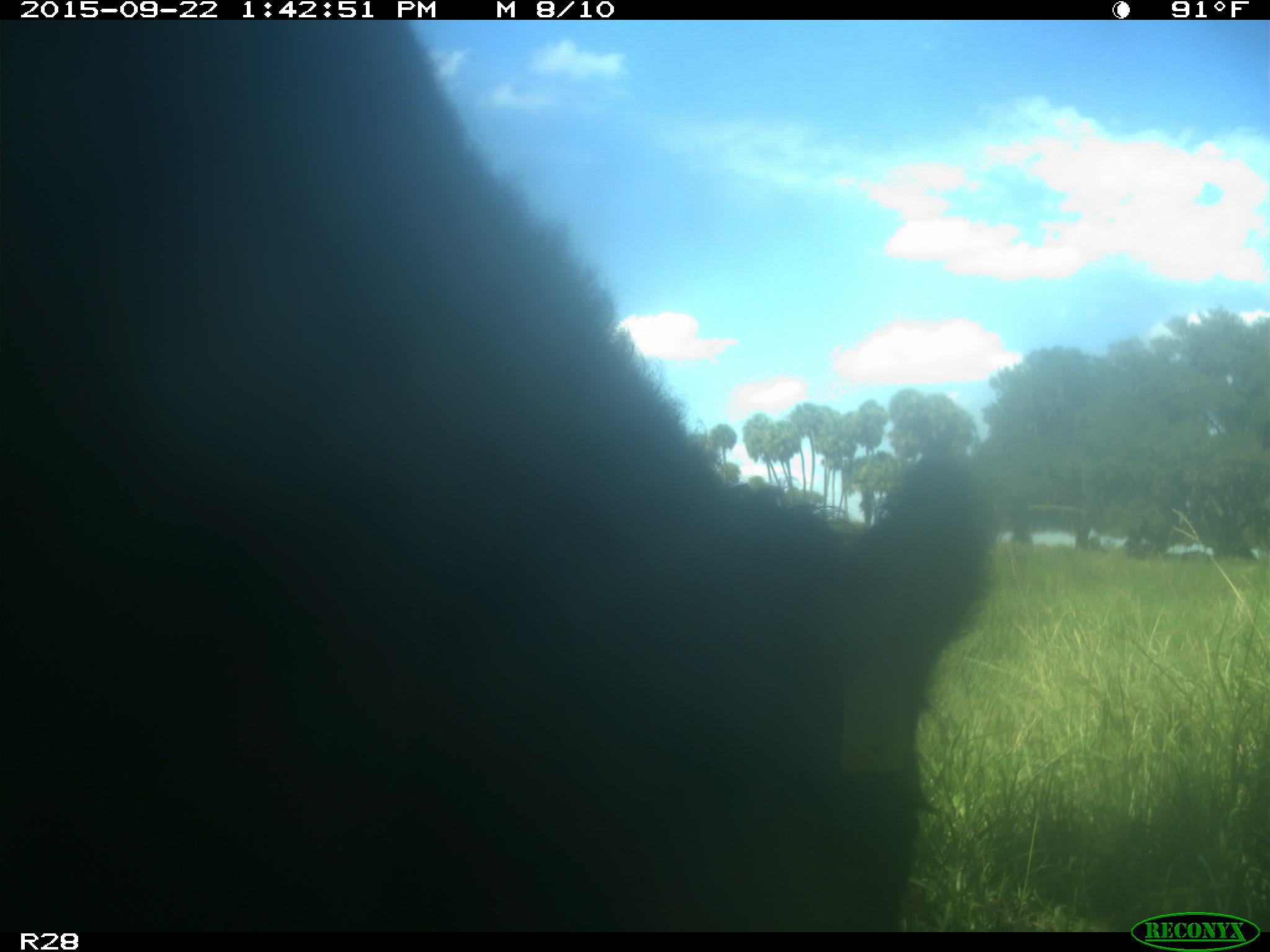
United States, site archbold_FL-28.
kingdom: Animalia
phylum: Chordata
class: Mammalia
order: Artiodactyla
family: Bovidae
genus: Bos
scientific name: Bos taurus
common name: domestic cow